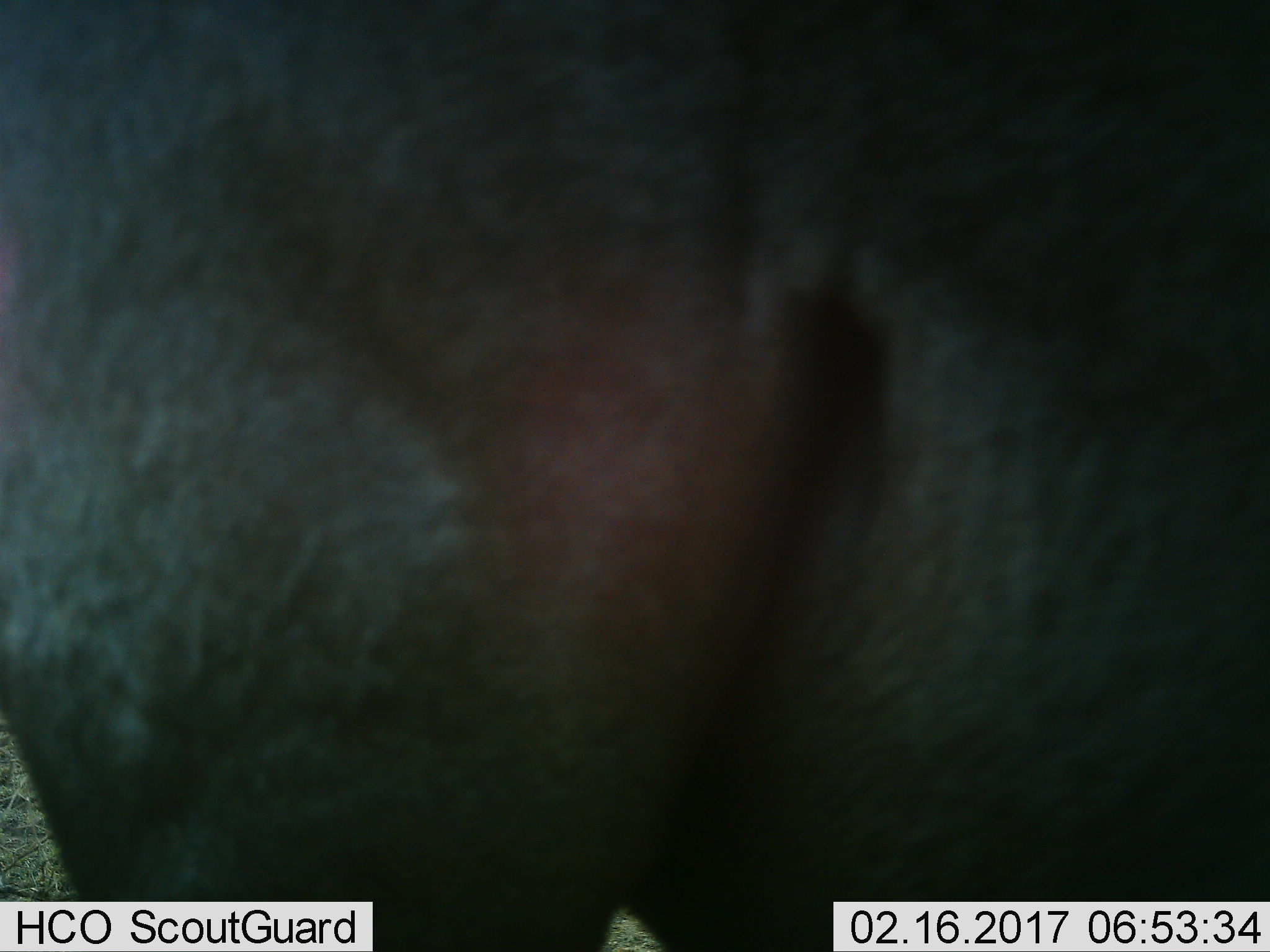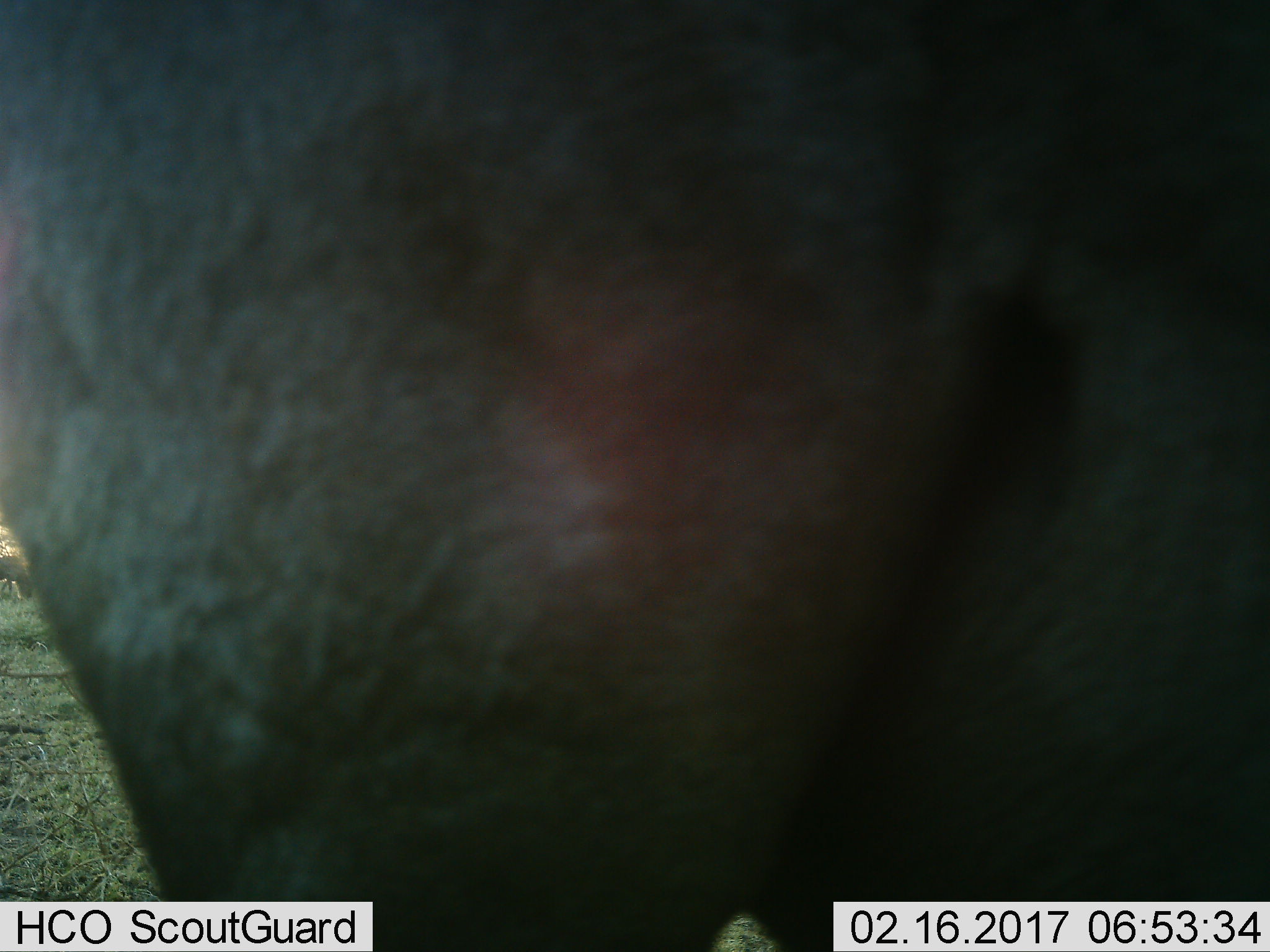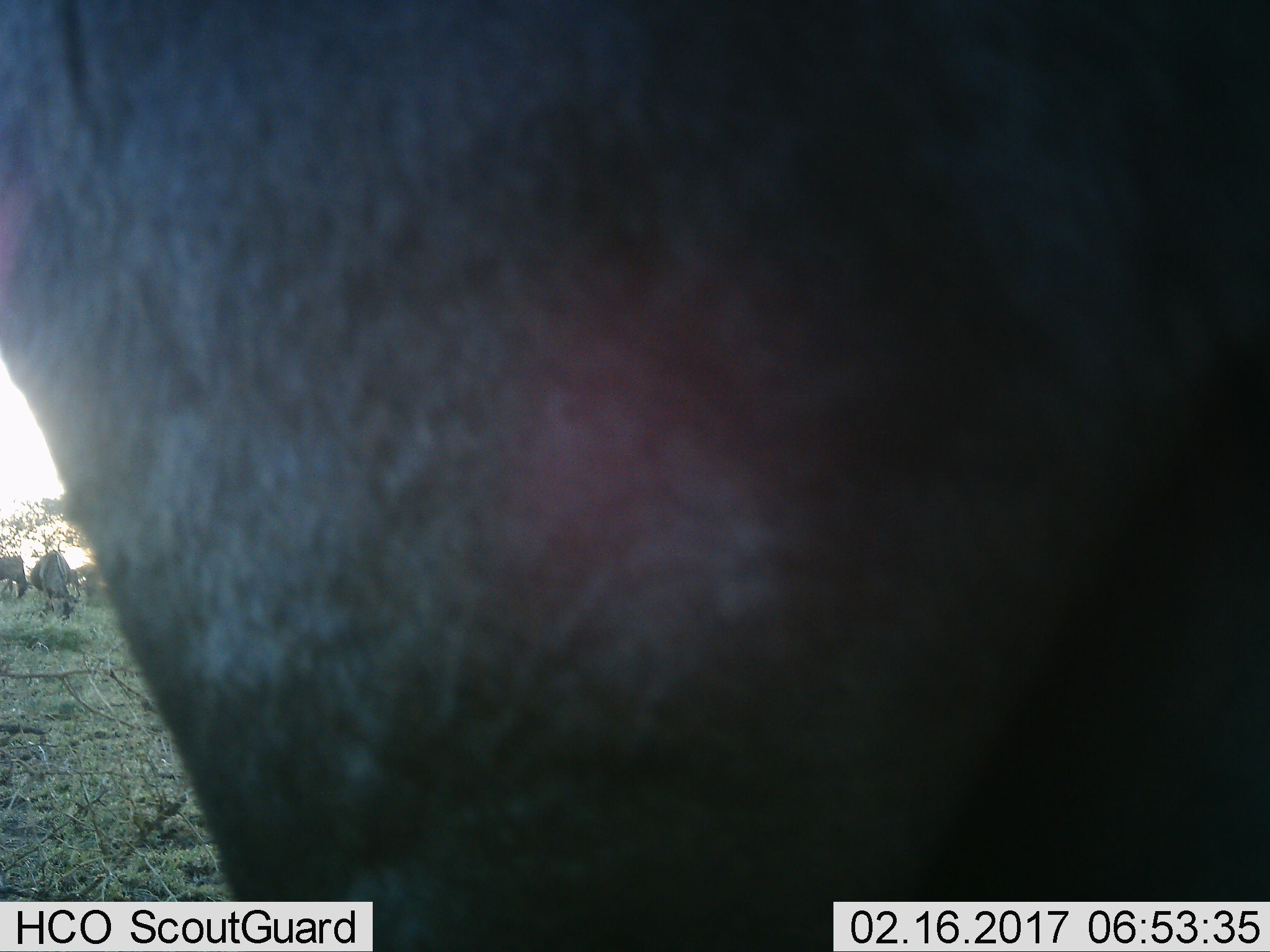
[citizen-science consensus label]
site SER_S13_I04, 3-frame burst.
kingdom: Animalia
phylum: Chordata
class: Mammalia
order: Artiodactyla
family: Bovidae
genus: Connochaetes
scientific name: Connochaetes taurinus taurinus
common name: blue wildebeest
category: wildebeestblue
Wildebeestblue (blue wildebeest) (Connochaetes taurinus taurinus), count 3. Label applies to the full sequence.